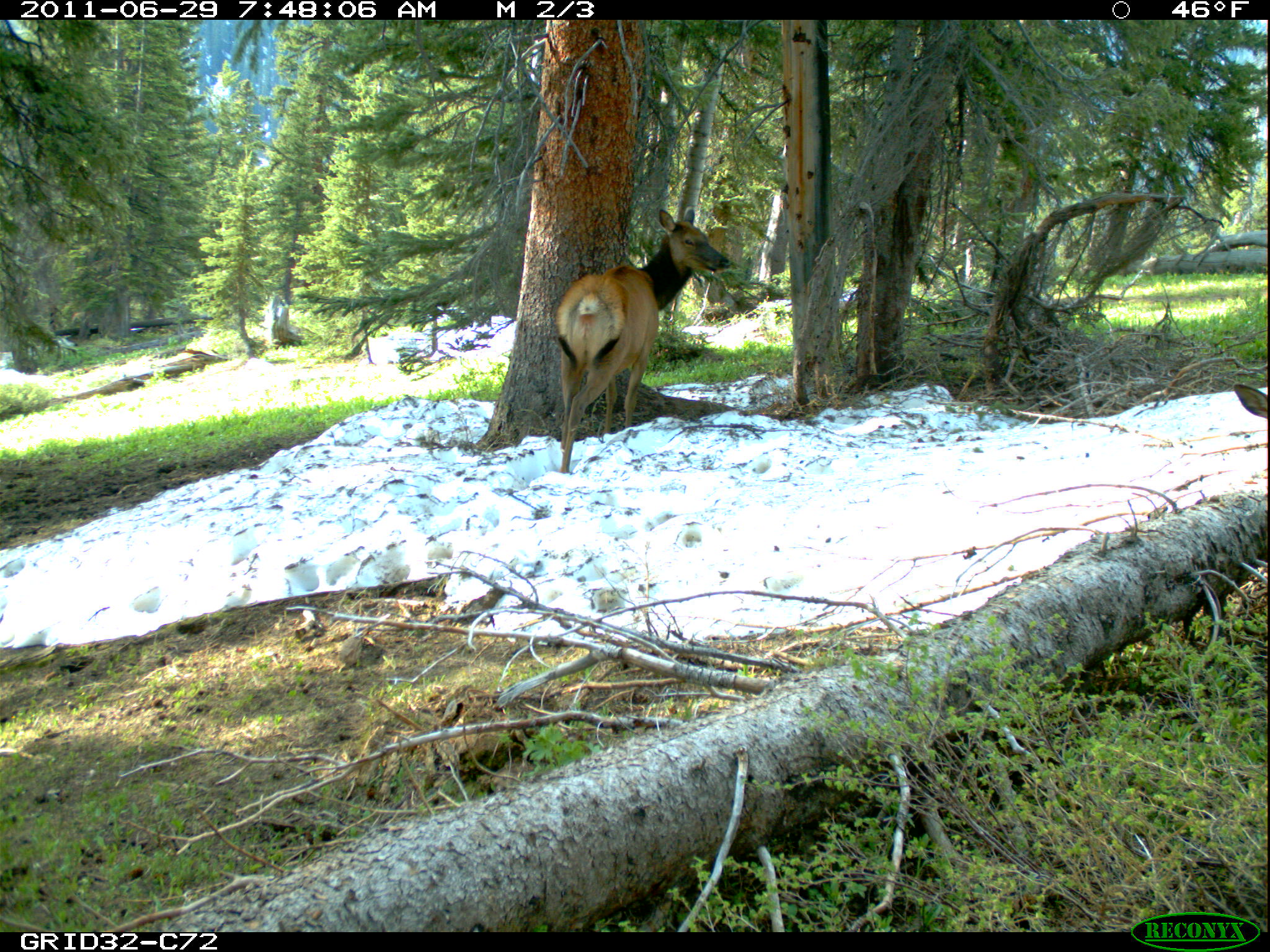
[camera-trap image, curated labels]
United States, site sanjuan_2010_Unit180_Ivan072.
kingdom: Animalia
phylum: Chordata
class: Mammalia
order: Artiodactyla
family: Cervidae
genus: Cervus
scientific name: Cervus elaphus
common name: red deer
Cervus elaphus (red deer).